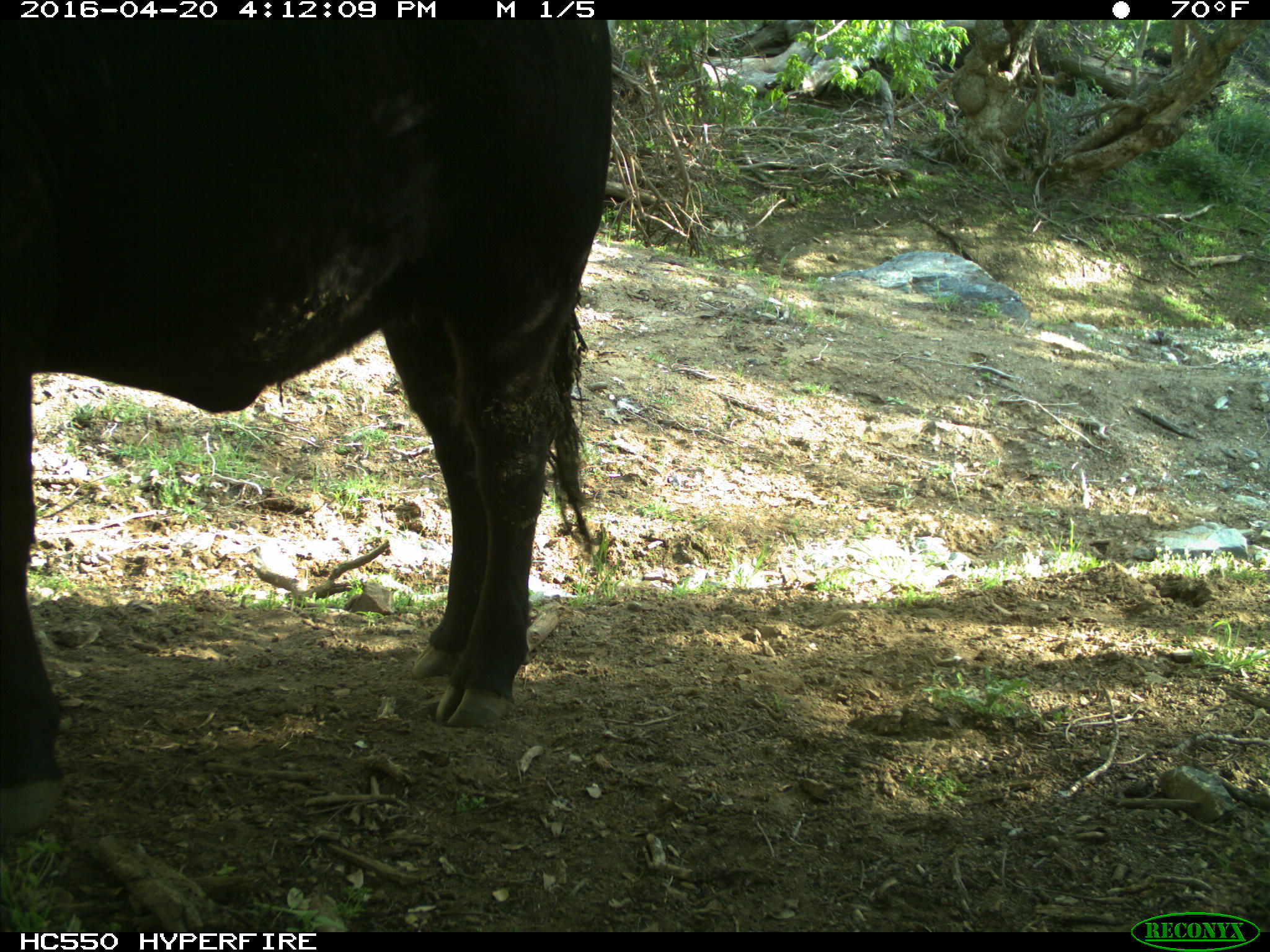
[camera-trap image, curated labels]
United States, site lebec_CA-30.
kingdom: Animalia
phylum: Chordata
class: Mammalia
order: Artiodactyla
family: Bovidae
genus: Bos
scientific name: Bos taurus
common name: domestic cow